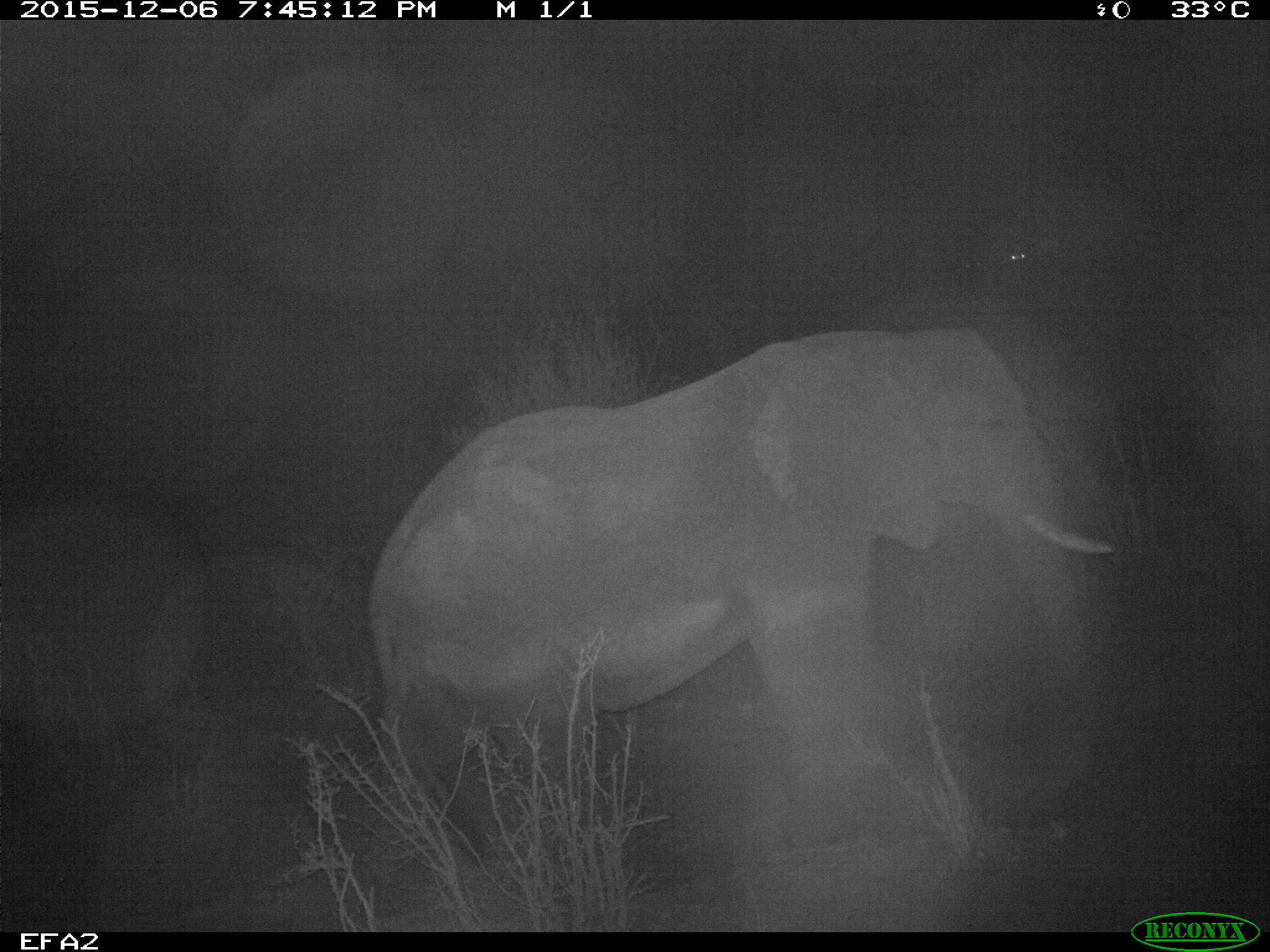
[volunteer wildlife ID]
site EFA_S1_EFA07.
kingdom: Animalia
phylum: Chordata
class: Mammalia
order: Proboscidea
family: Elephantidae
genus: Loxodonta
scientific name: Loxodonta africana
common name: african bush elephant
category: elephant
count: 2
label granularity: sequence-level